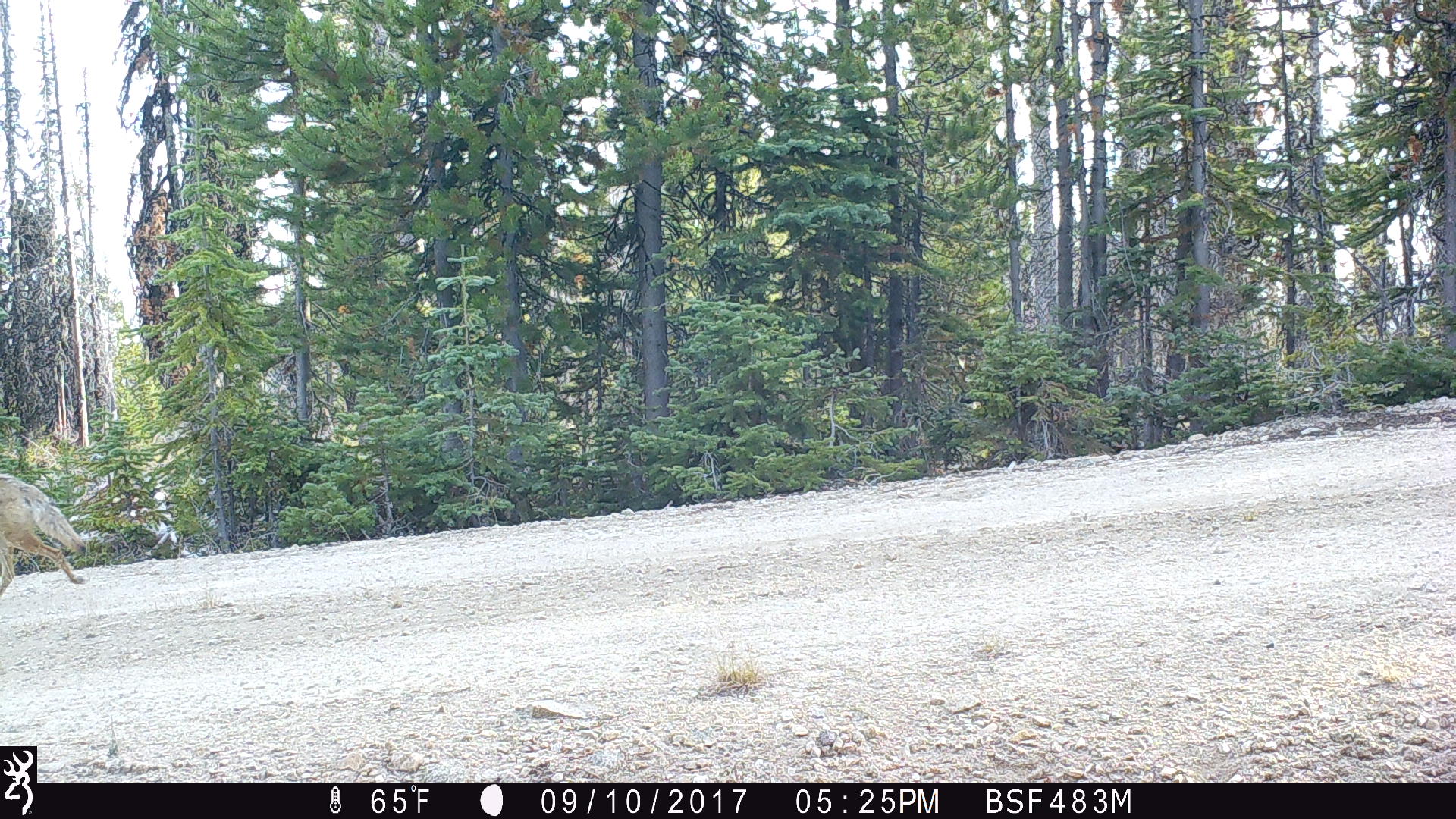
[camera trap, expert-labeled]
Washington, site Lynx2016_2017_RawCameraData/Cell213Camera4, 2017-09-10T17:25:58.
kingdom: Animalia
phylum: Chordata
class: Mammalia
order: Carnivora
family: Canidae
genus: Canis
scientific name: Canis latrans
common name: coyote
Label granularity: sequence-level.